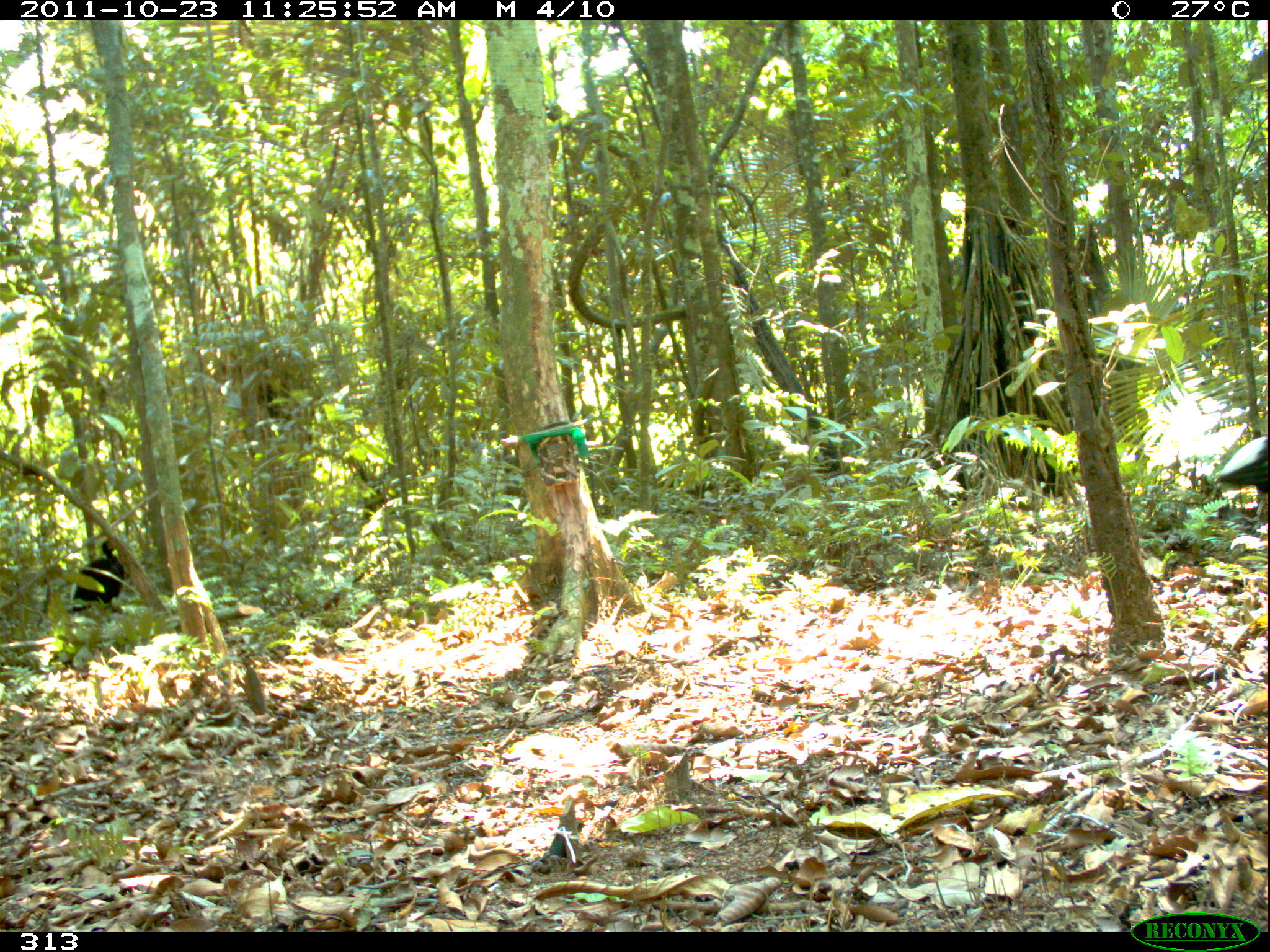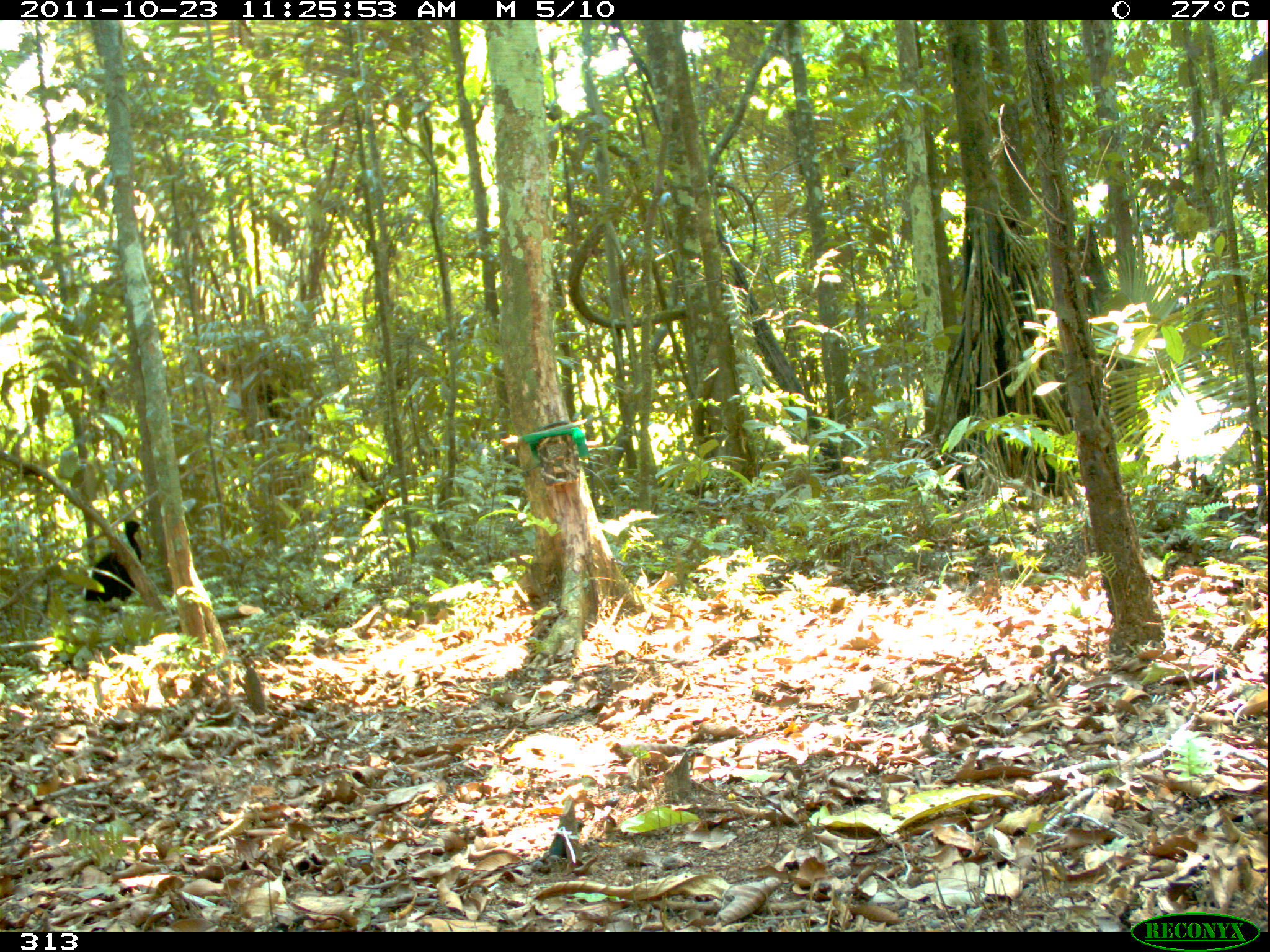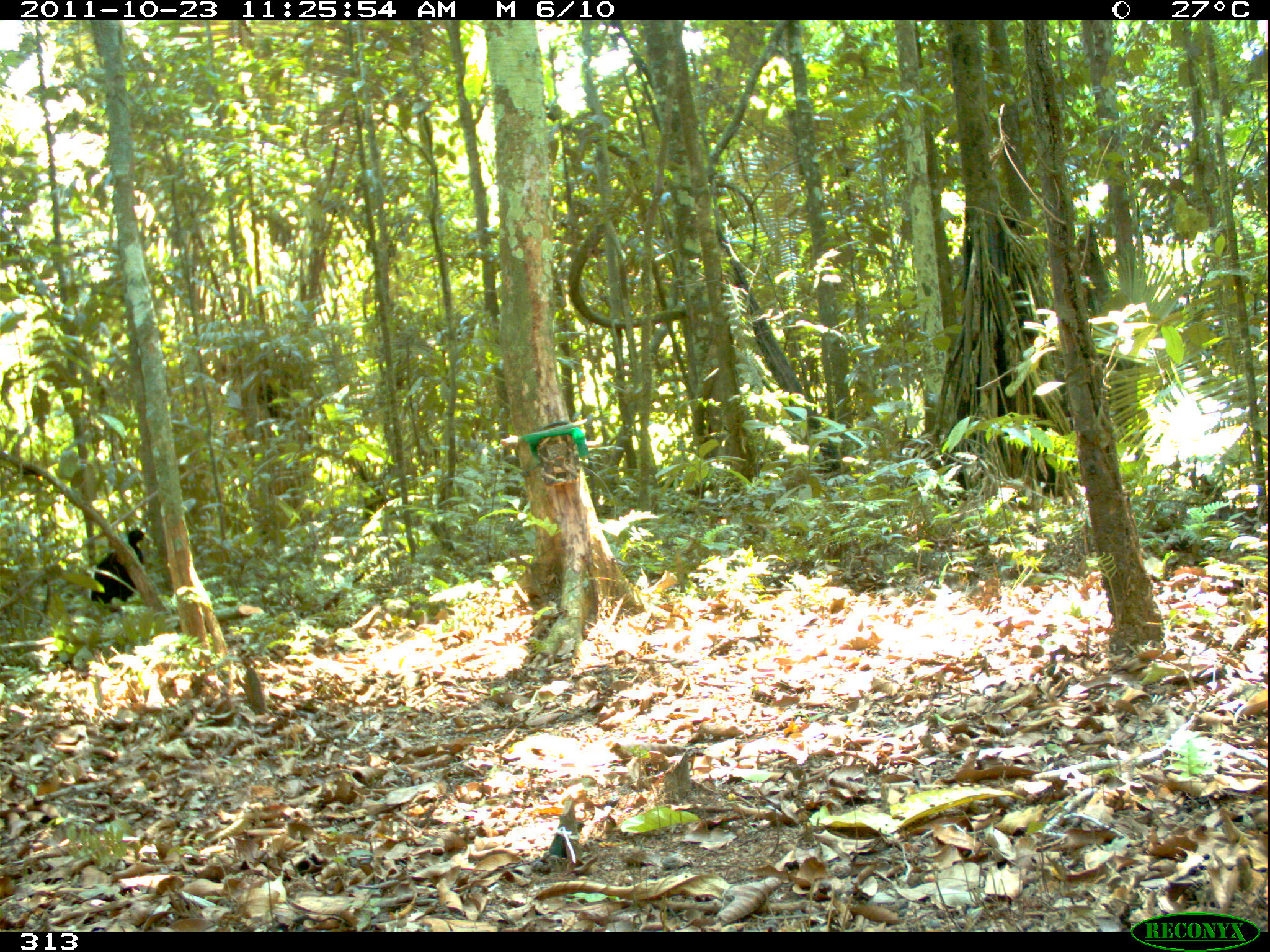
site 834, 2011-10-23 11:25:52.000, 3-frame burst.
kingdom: Animalia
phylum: Chordata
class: Aves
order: Gruiformes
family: Psophiidae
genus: Psophia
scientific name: Psophia leucoptera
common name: pale-winged trumpeter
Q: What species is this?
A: Psophia leucoptera (pale-winged trumpeter).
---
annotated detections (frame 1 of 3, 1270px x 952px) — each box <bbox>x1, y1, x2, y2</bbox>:
psophia leucoptera: <bbox>1214, 434, 1270, 533</bbox>; <bbox>67, 538, 125, 616</bbox>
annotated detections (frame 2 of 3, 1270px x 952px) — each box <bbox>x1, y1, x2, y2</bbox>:
psophia leucoptera: <bbox>81, 519, 144, 609</bbox>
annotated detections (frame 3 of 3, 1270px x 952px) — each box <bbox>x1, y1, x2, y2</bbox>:
psophia leucoptera: <bbox>89, 526, 146, 607</bbox>